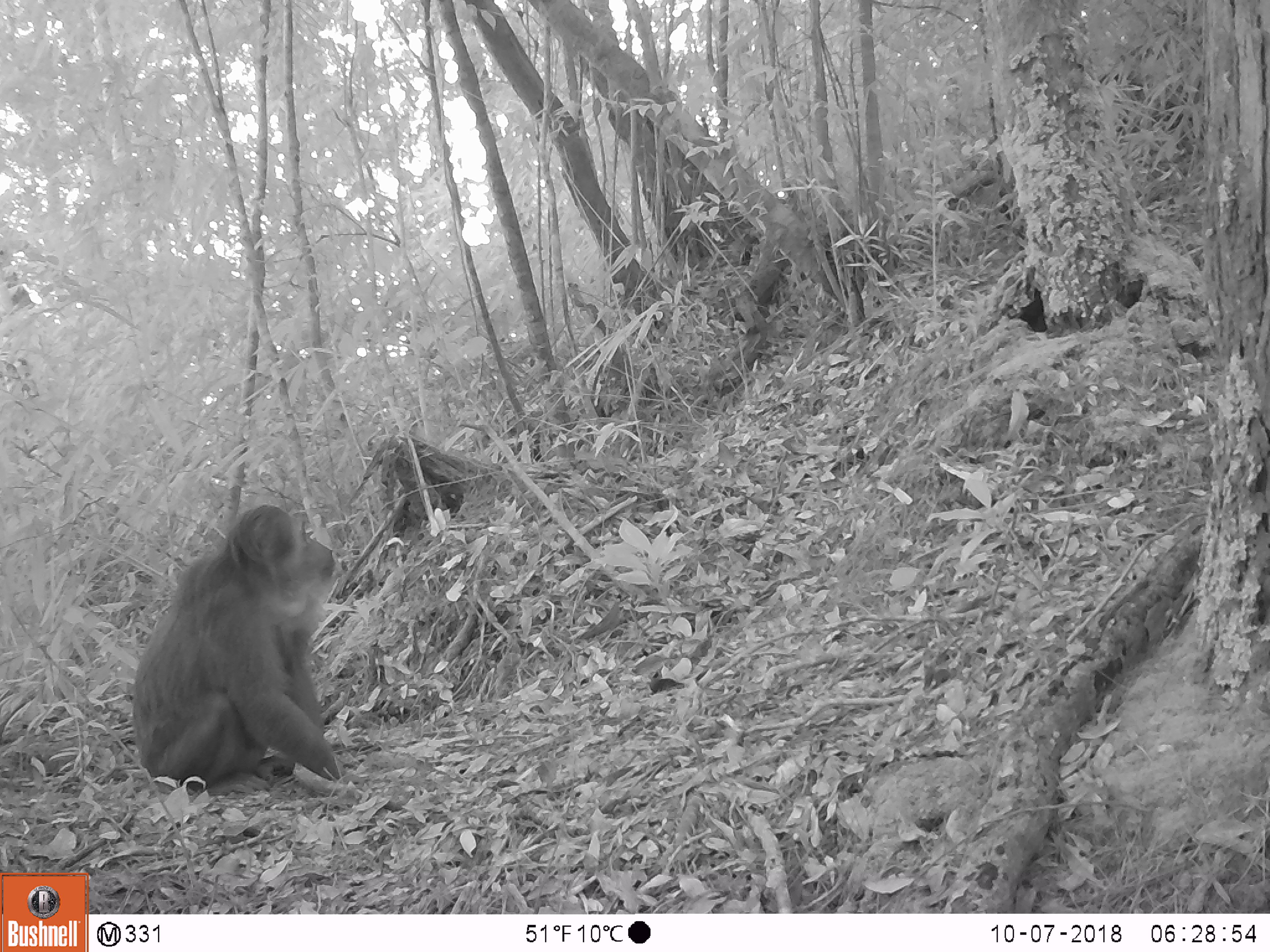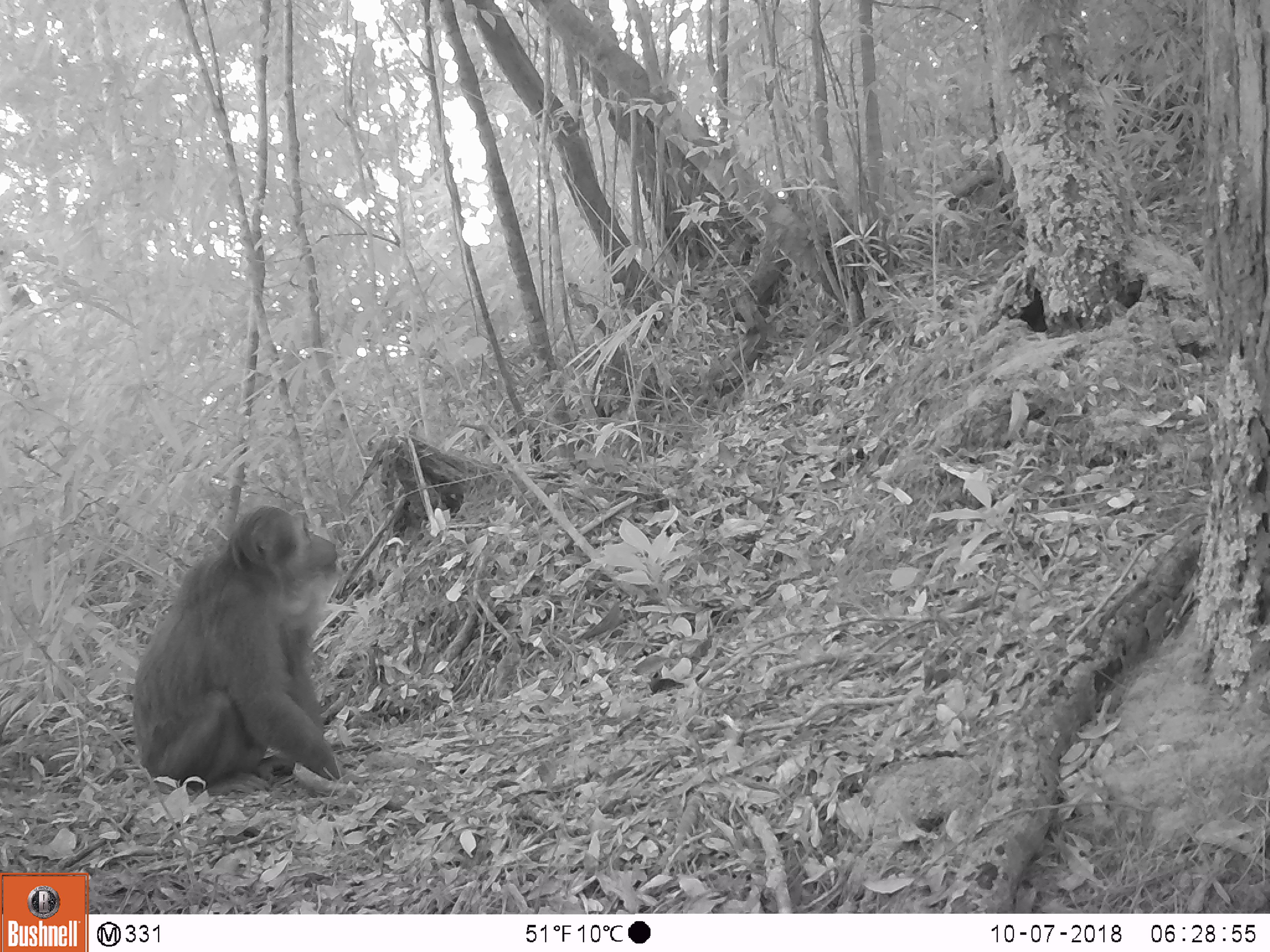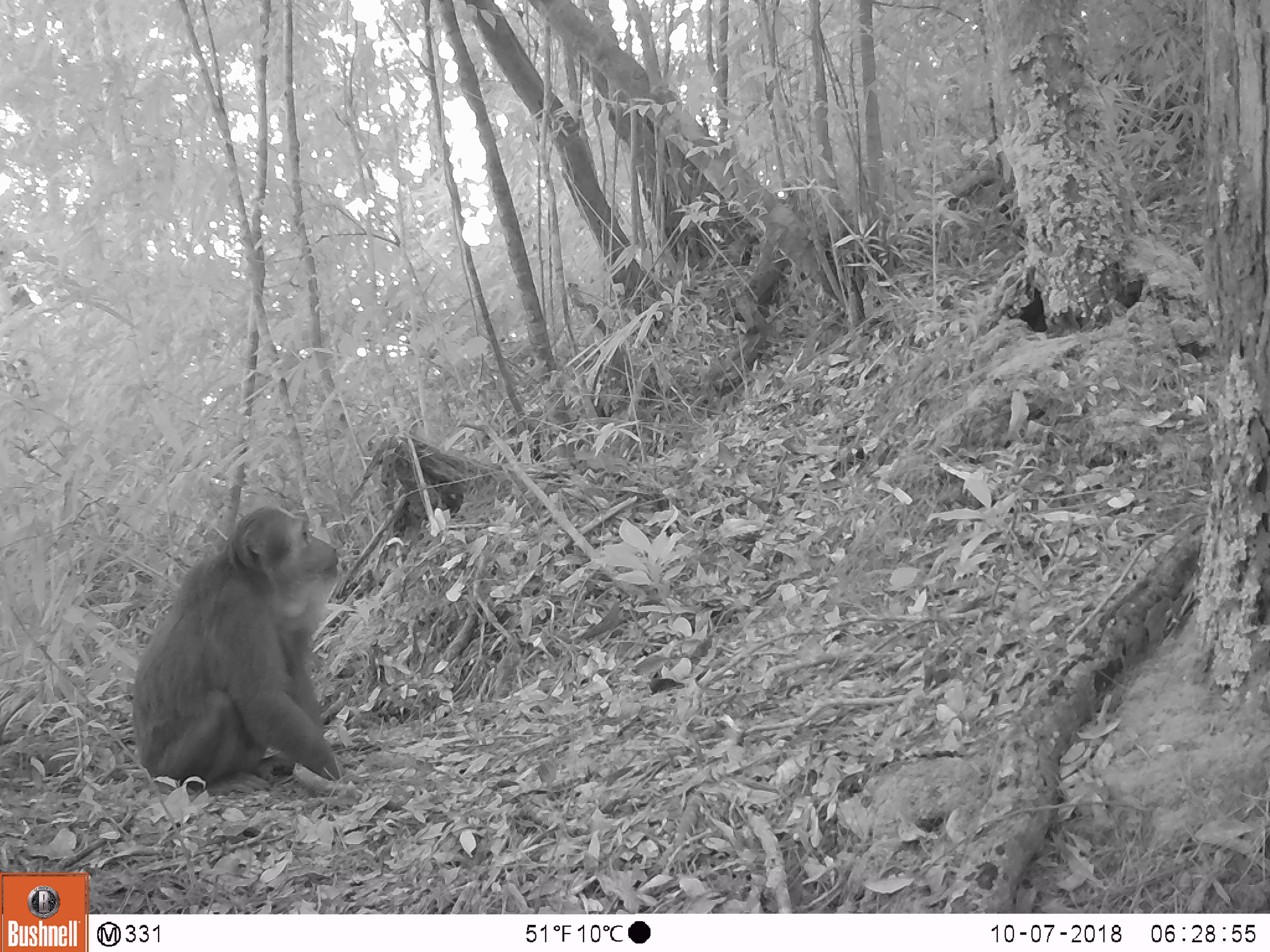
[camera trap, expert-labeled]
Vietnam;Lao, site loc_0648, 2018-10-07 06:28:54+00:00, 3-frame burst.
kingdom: Animalia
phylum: Chordata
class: Mammalia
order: Primates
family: Cercopithecidae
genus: Macaca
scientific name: Macaca arctoides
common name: stump-tailed macaque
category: stump tailed macaque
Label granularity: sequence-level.